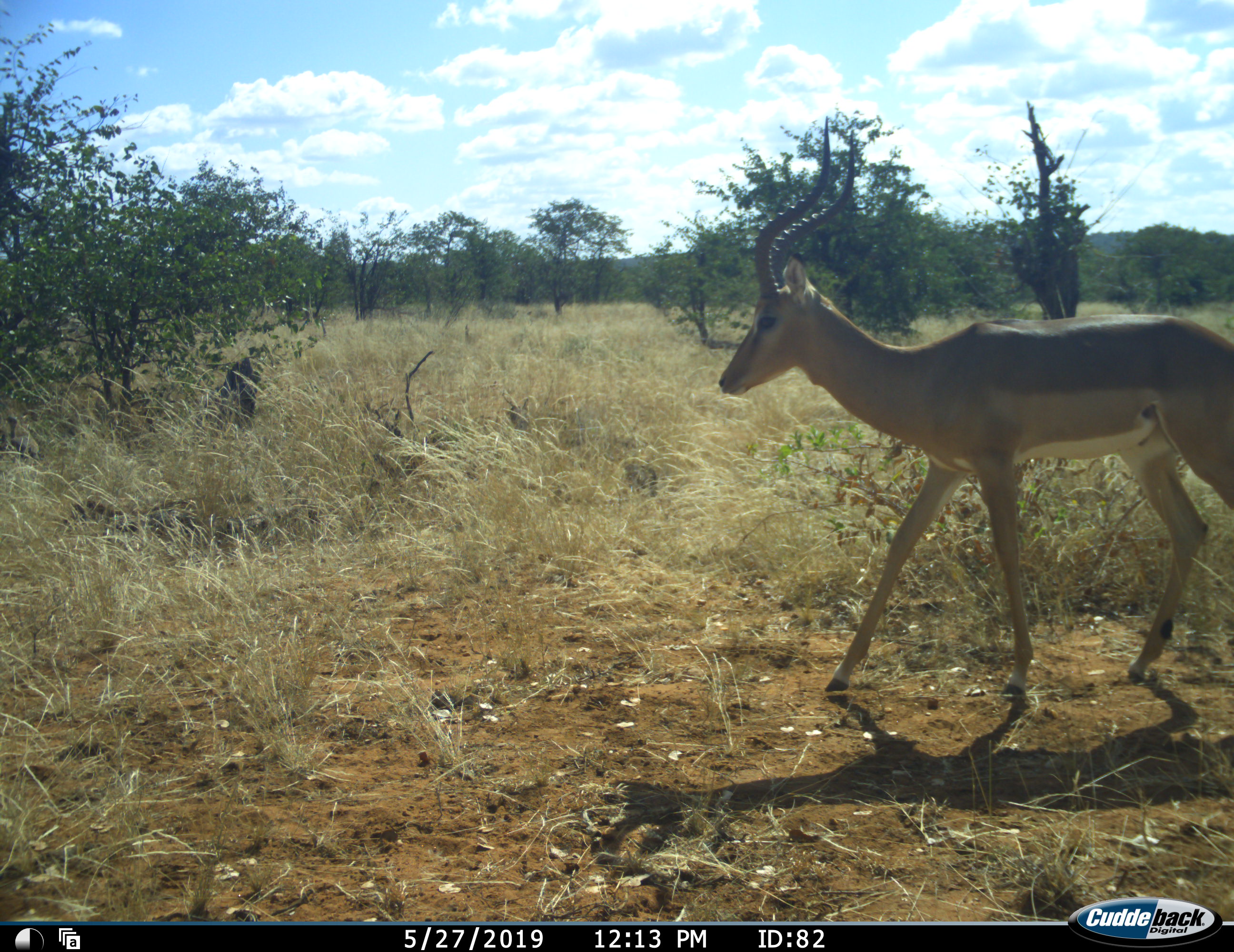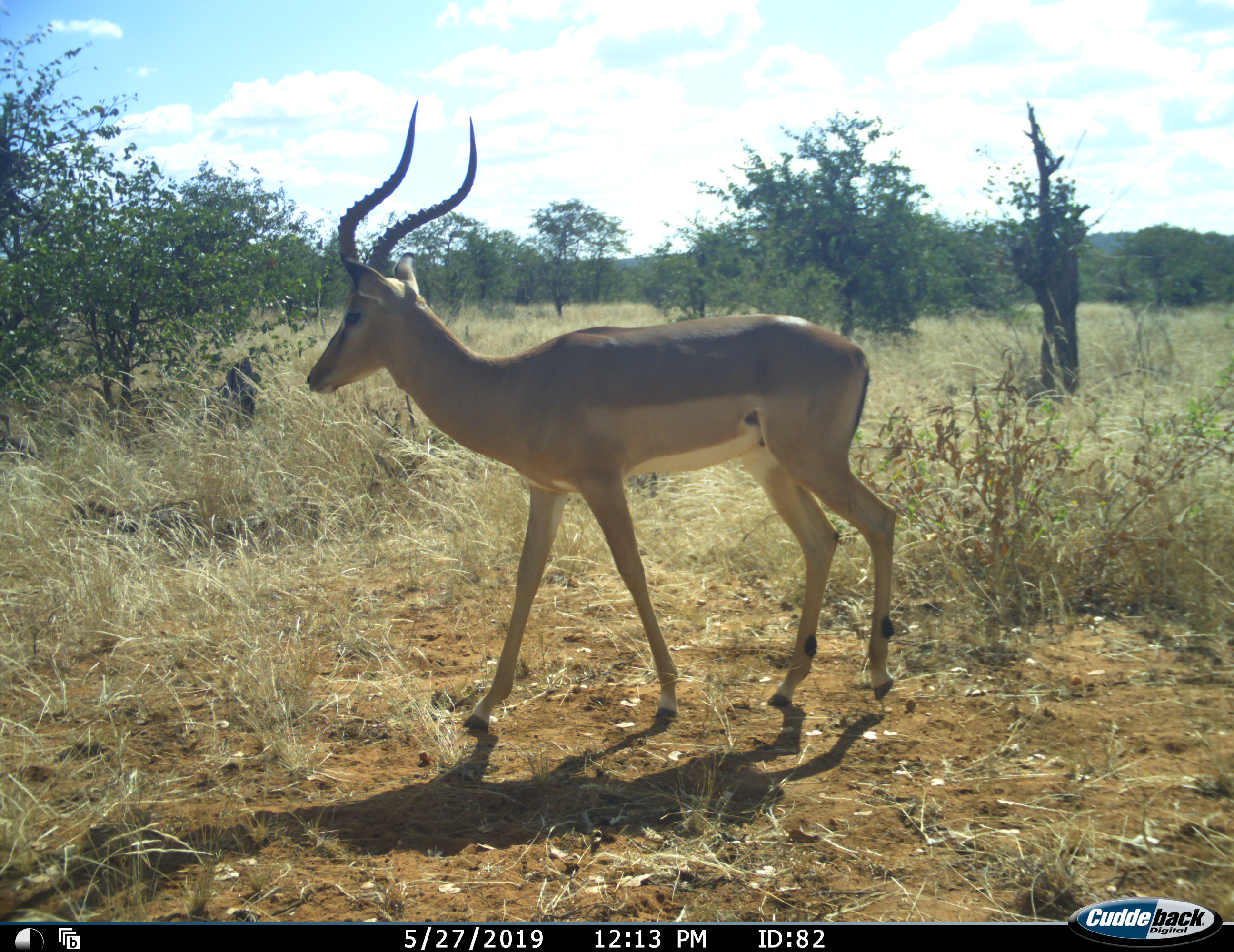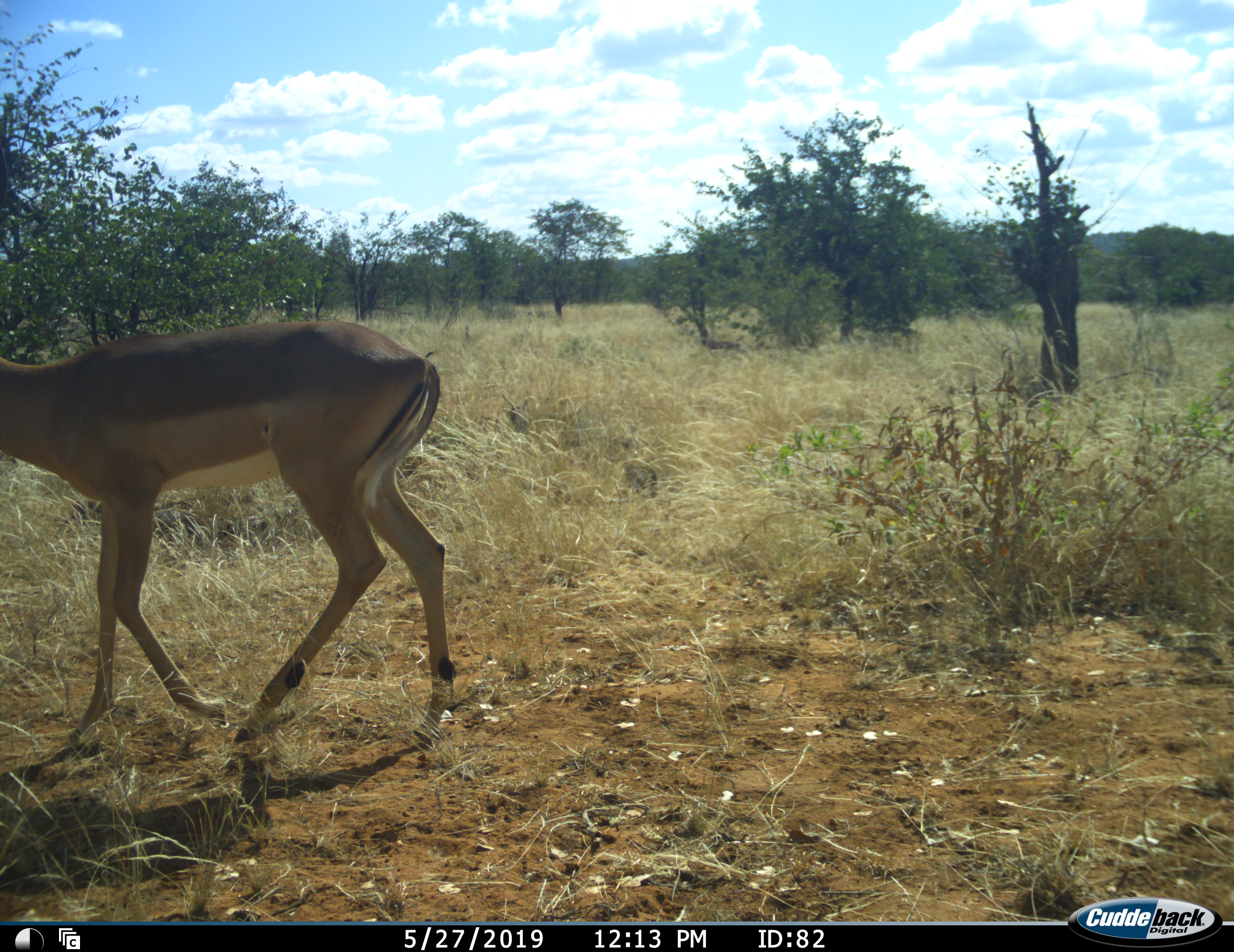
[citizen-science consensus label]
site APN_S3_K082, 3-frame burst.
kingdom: Animalia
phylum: Chordata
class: Mammalia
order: Artiodactyla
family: Bovidae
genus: Aepyceros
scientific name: Aepyceros melampus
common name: impala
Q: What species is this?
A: Impala (Aepyceros melampus).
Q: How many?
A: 1.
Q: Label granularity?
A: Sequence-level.